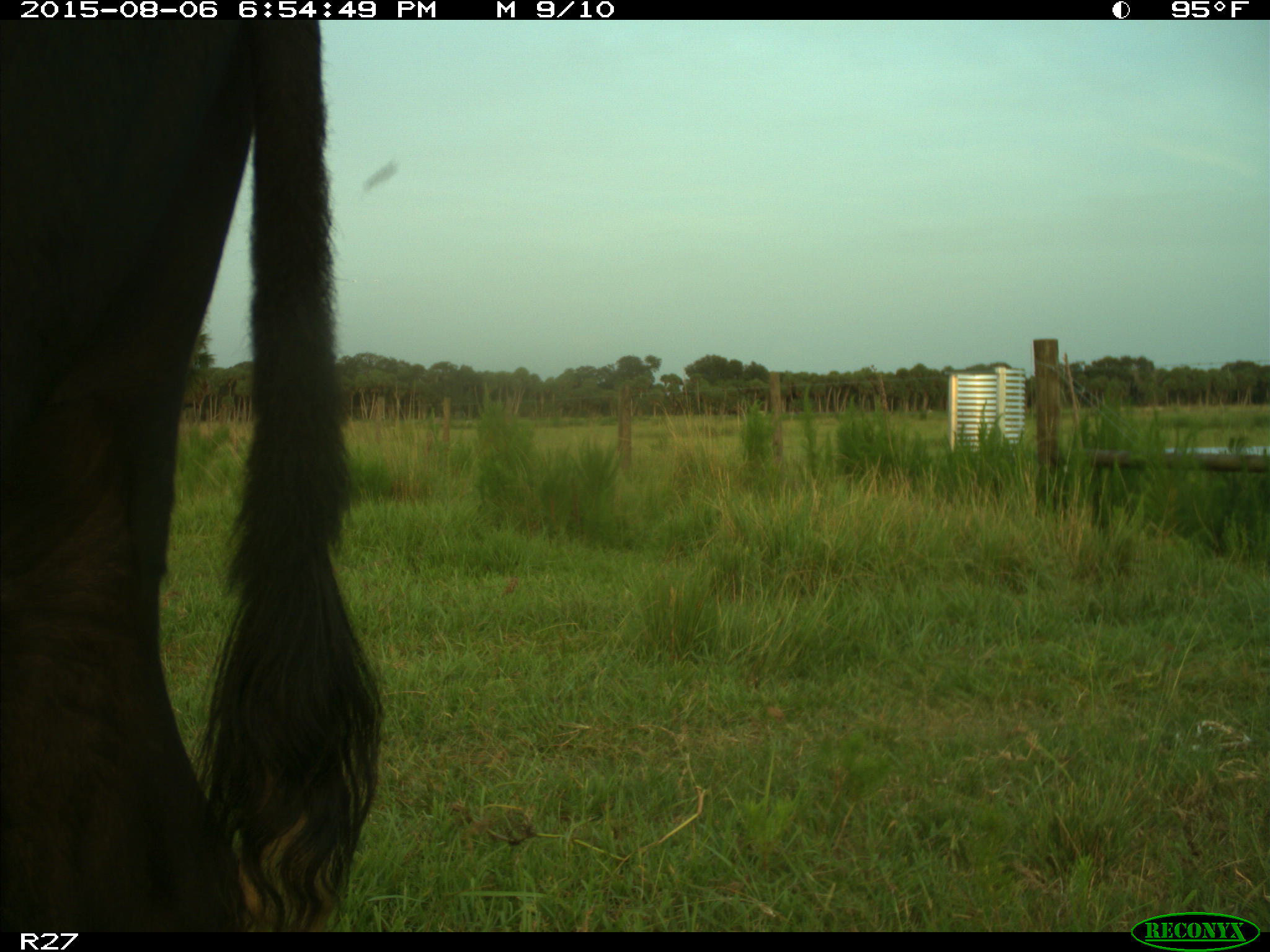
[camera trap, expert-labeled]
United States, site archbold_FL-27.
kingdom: Animalia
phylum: Chordata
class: Mammalia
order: Artiodactyla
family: Bovidae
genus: Bos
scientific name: Bos taurus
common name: domestic cow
Bos taurus (domestic cow).